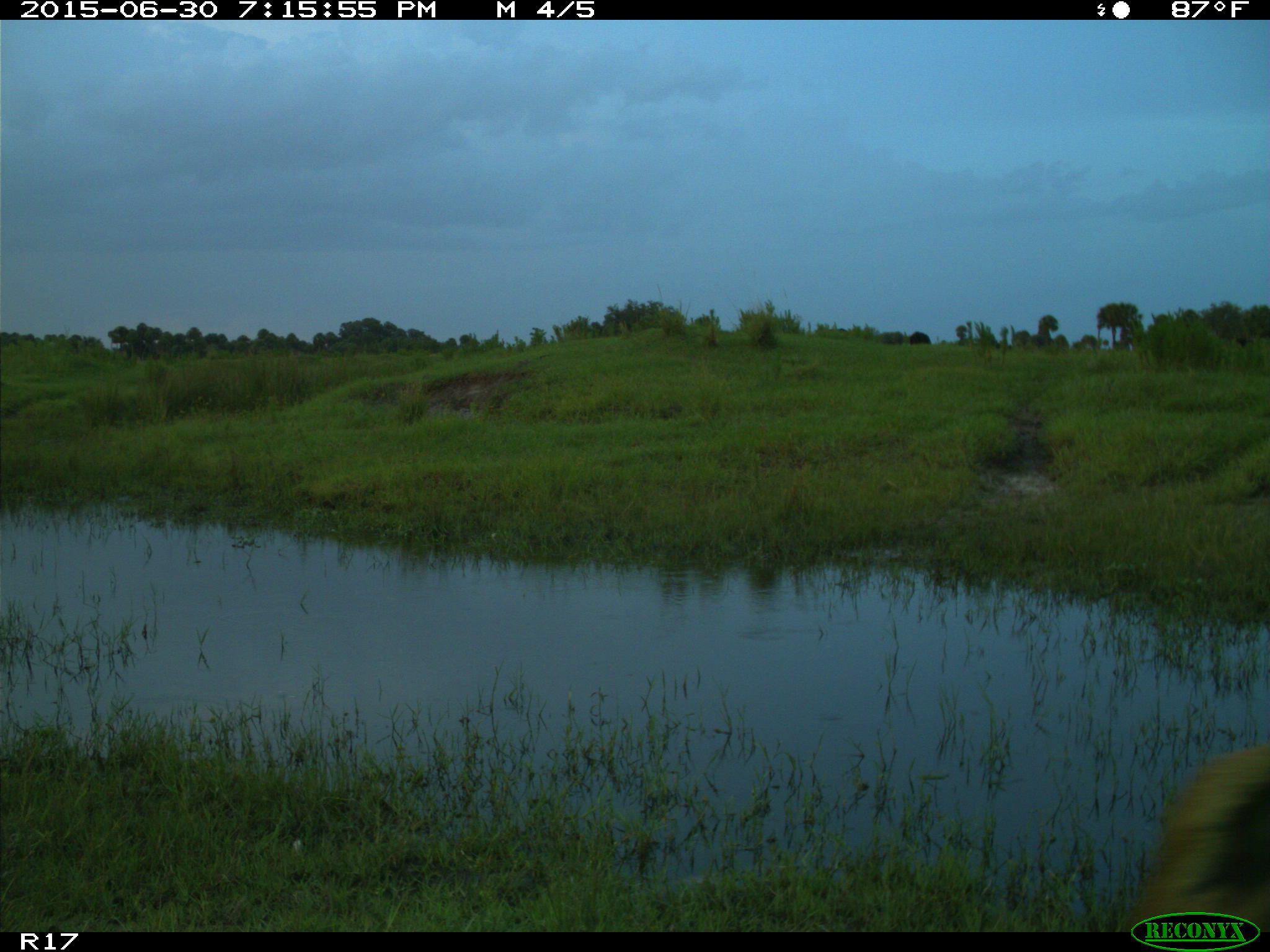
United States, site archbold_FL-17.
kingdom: Animalia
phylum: Chordata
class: Mammalia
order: Artiodactyla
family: Bovidae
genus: Bos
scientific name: Bos taurus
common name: domestic cow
Bos taurus (domestic cow).